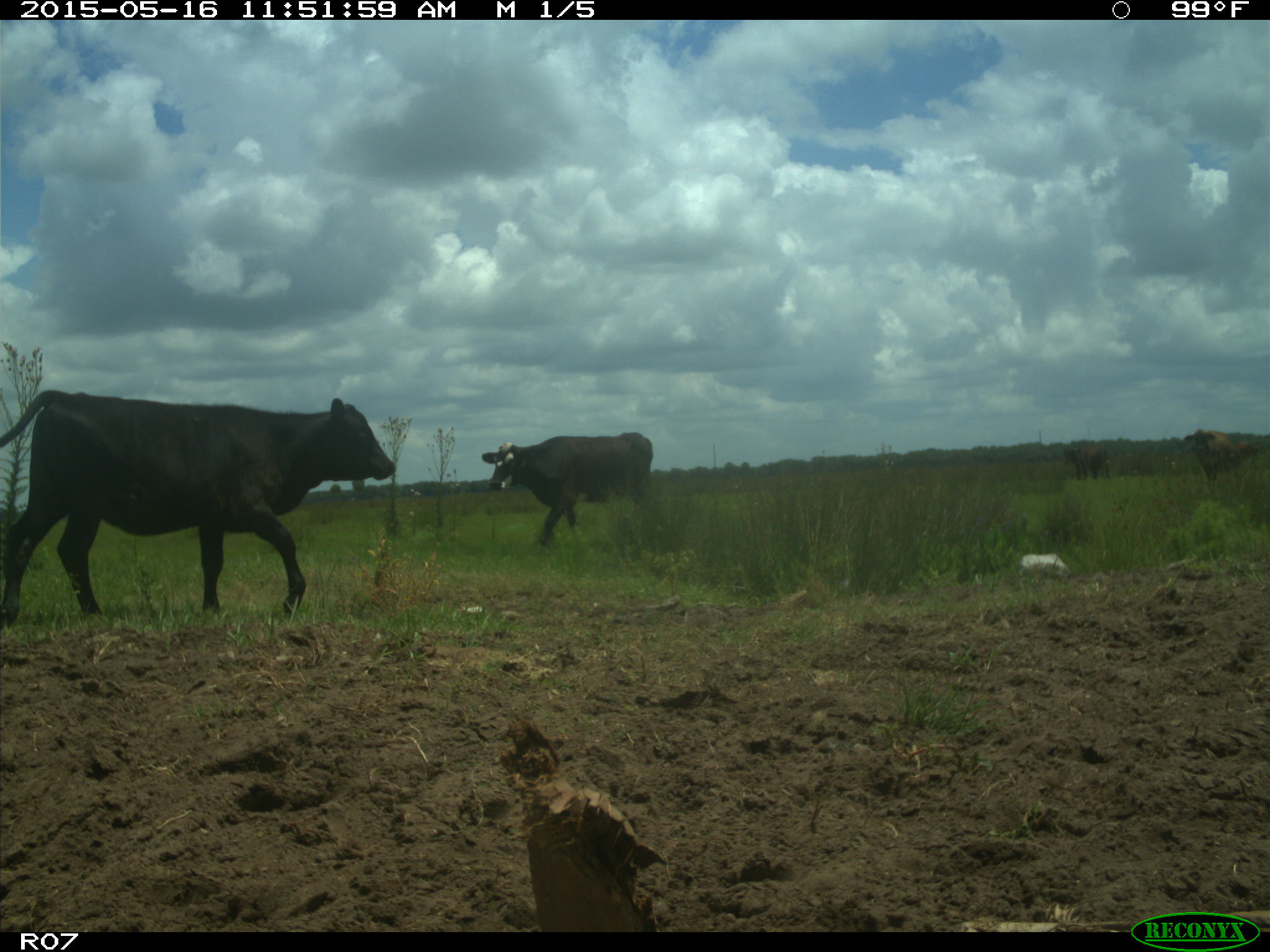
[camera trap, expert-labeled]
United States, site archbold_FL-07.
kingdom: Animalia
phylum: Chordata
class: Mammalia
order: Artiodactyla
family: Bovidae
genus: Bos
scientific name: Bos taurus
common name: domestic cow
Bos taurus (domestic cow).